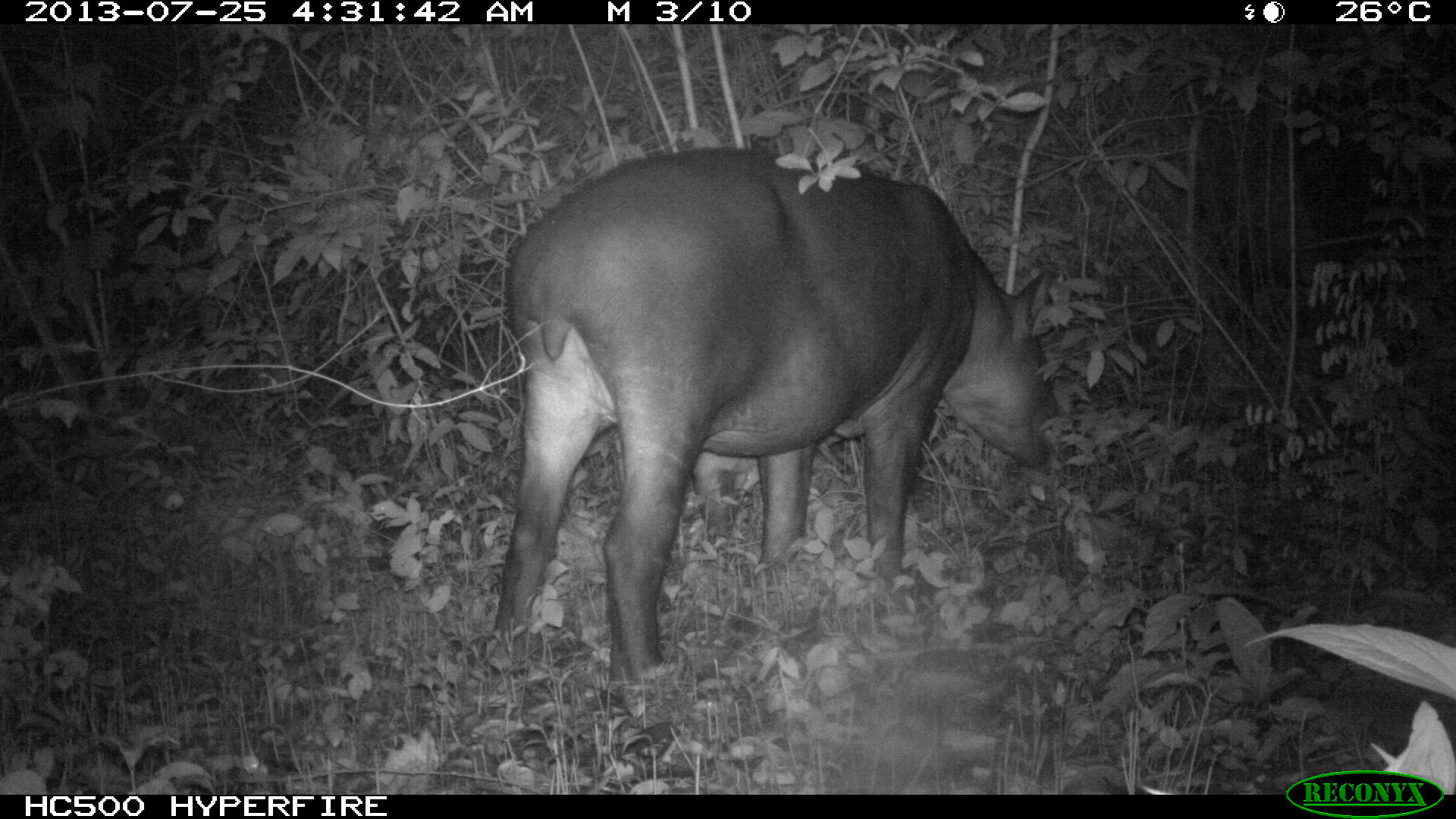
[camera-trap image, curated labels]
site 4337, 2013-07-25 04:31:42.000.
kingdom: Animalia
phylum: Chordata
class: Mammalia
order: Perissodactyla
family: Tapiridae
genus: Tapirus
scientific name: Tapirus bairdii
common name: baird's tapir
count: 2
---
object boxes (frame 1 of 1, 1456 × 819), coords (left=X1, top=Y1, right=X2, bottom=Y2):
tapirus bairdii: (left=481, top=143, right=1064, bottom=690)